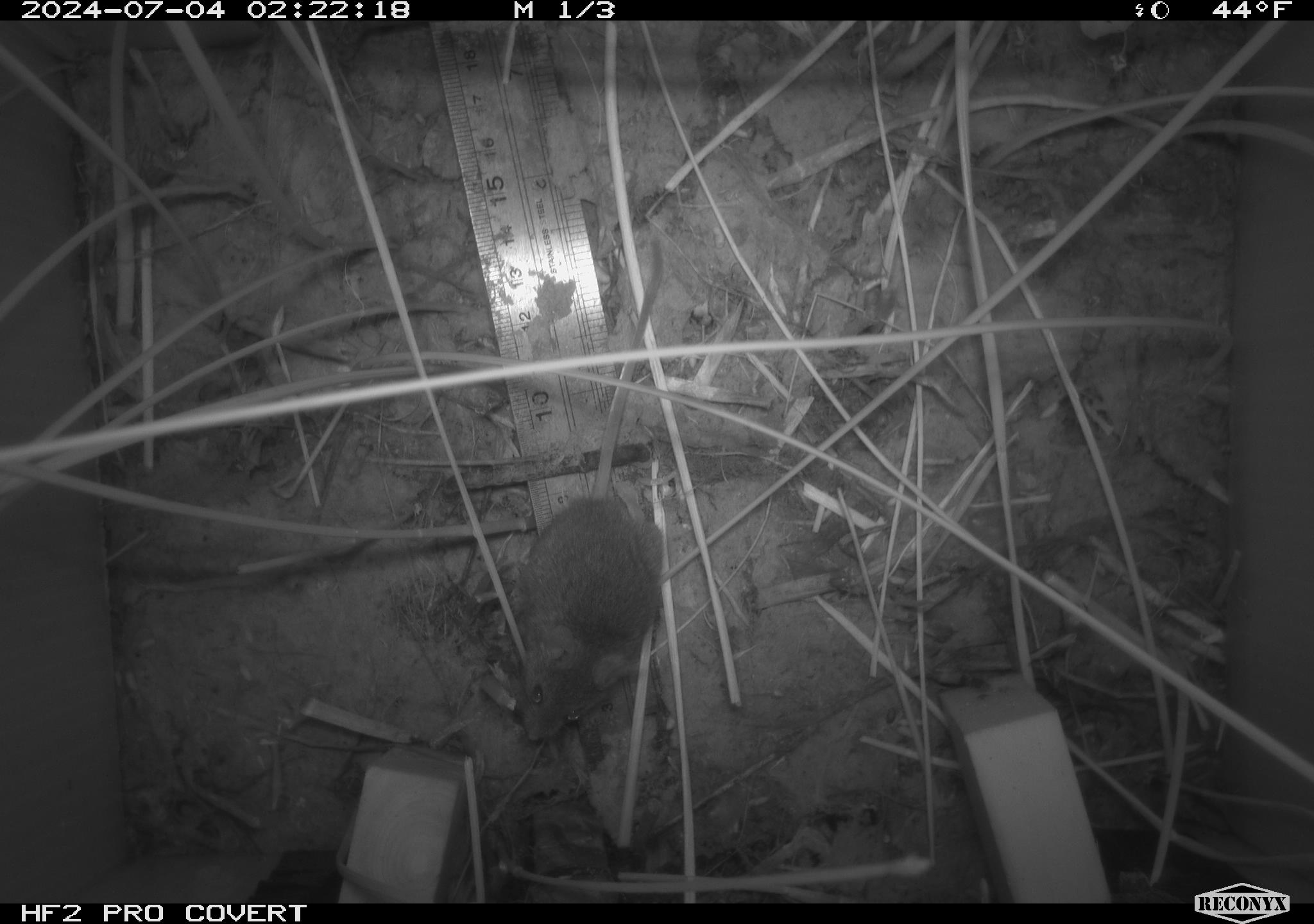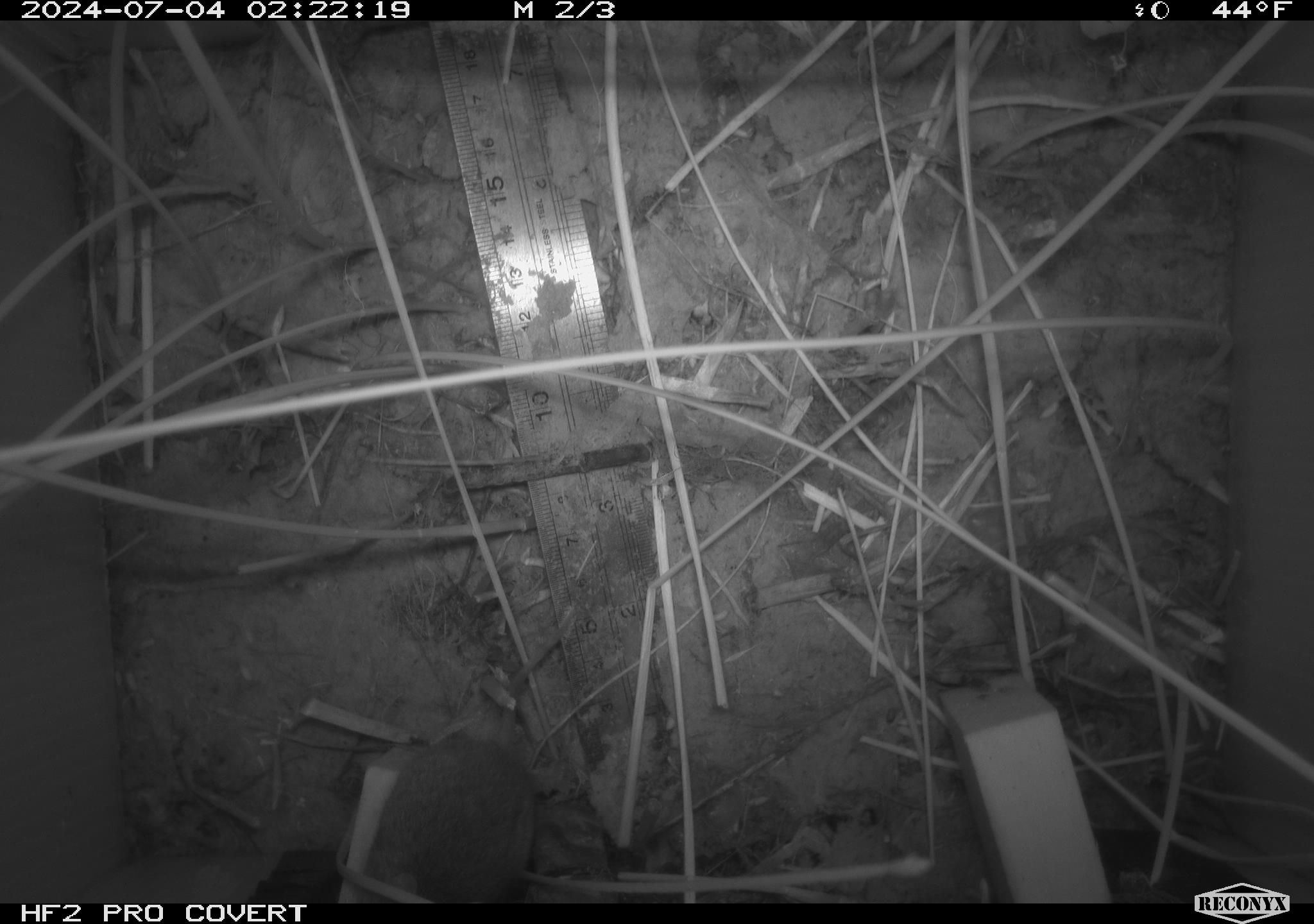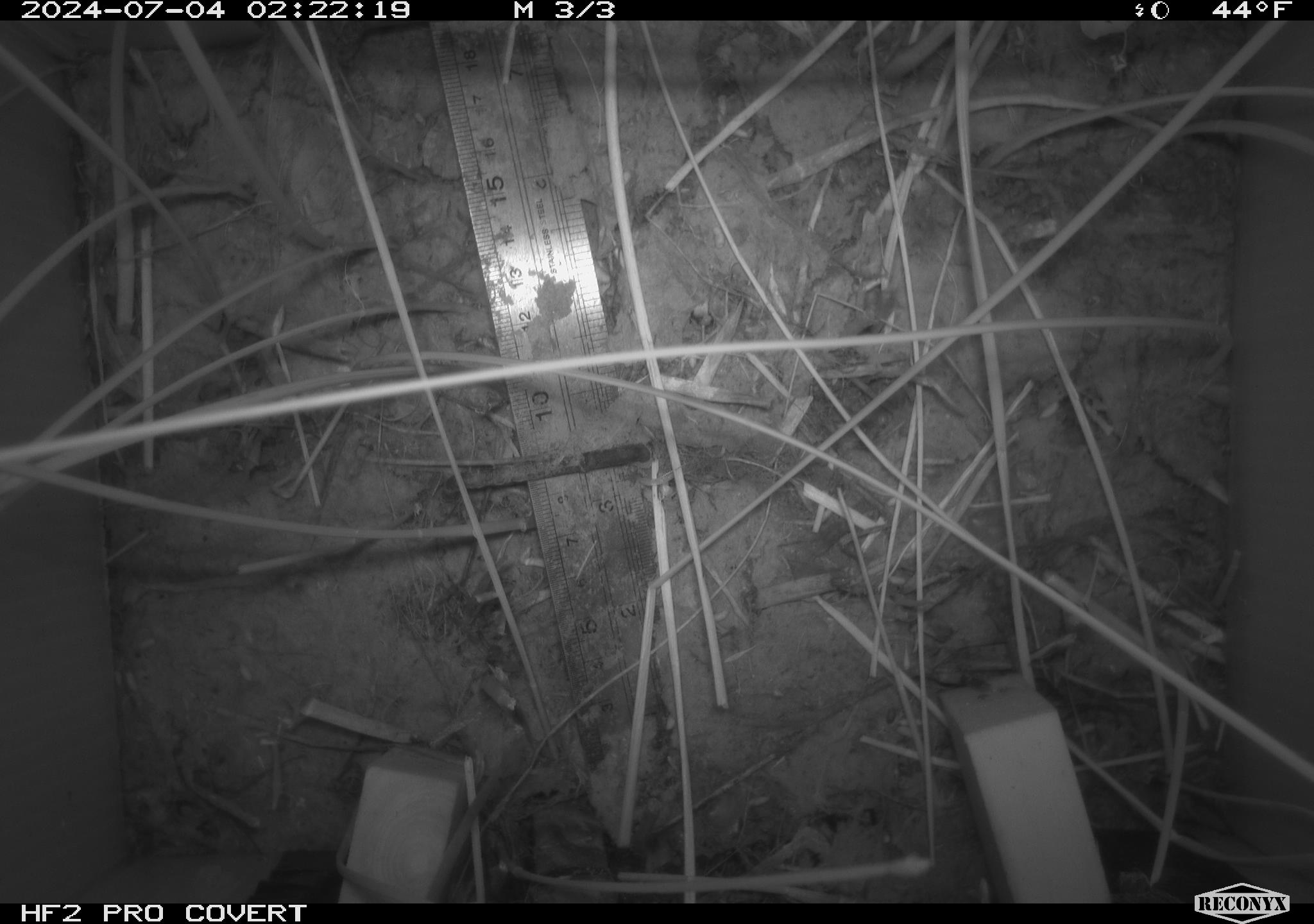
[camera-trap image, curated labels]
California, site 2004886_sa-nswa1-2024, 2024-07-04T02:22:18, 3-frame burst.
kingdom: Animalia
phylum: Chordata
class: Mammalia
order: Rodentia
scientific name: Rodentia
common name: rodent